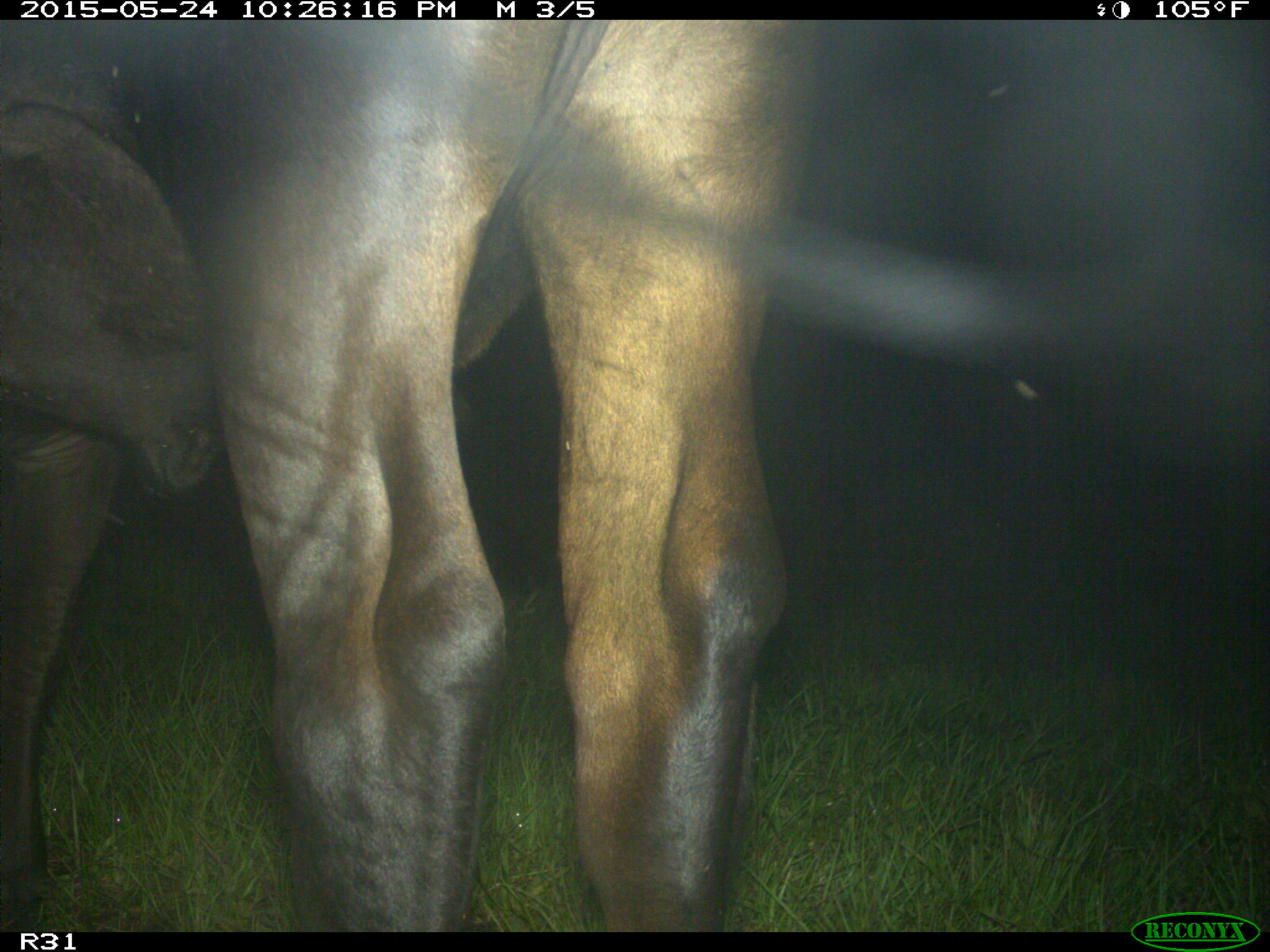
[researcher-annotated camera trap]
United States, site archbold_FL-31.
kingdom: Animalia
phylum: Chordata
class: Mammalia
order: Artiodactyla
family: Bovidae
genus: Bos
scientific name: Bos taurus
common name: domestic cow